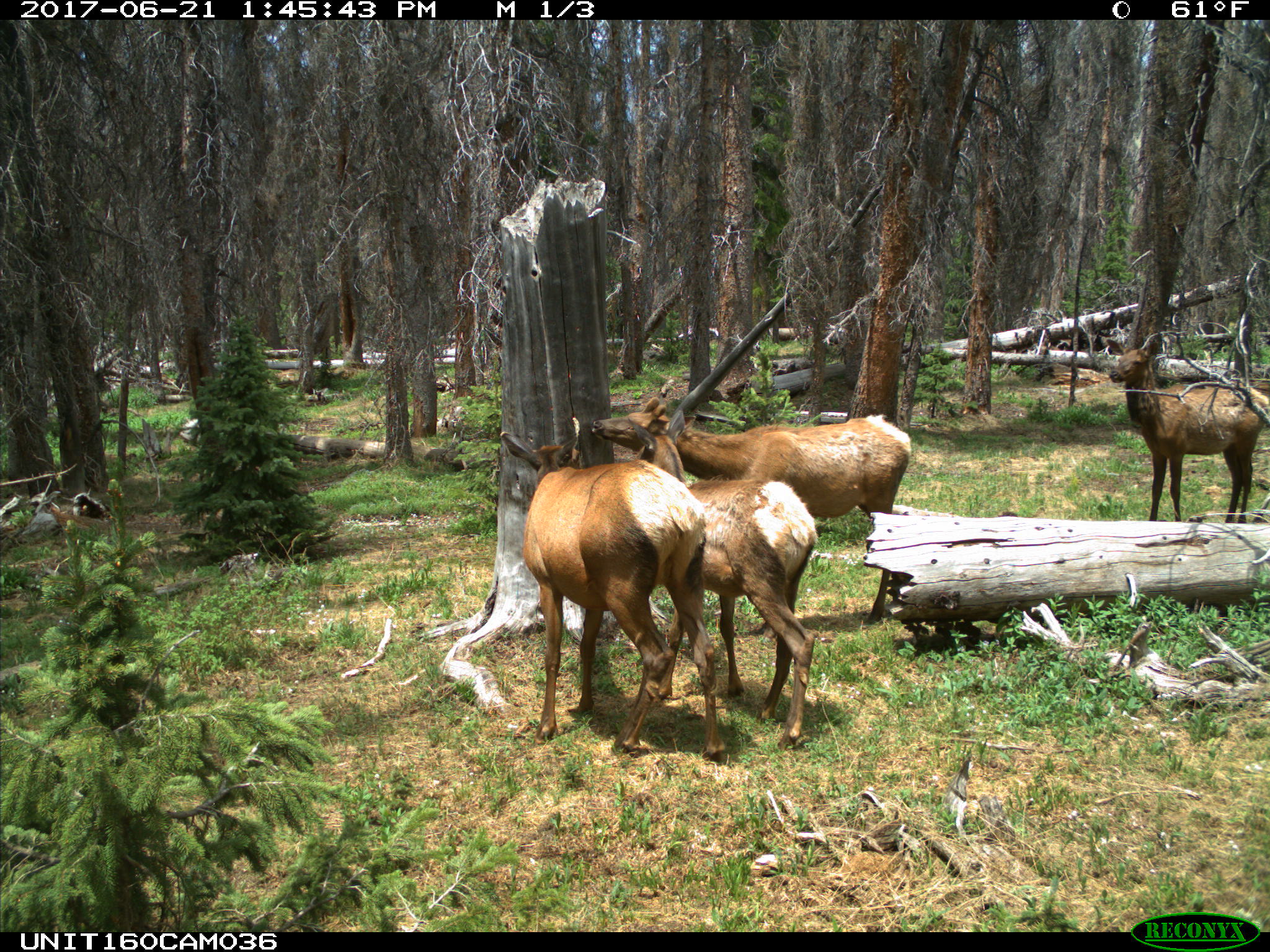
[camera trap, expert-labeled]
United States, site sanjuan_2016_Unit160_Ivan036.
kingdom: Animalia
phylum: Chordata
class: Mammalia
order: Artiodactyla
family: Cervidae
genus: Cervus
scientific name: Cervus elaphus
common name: red deer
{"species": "Cervus elaphus (red deer)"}